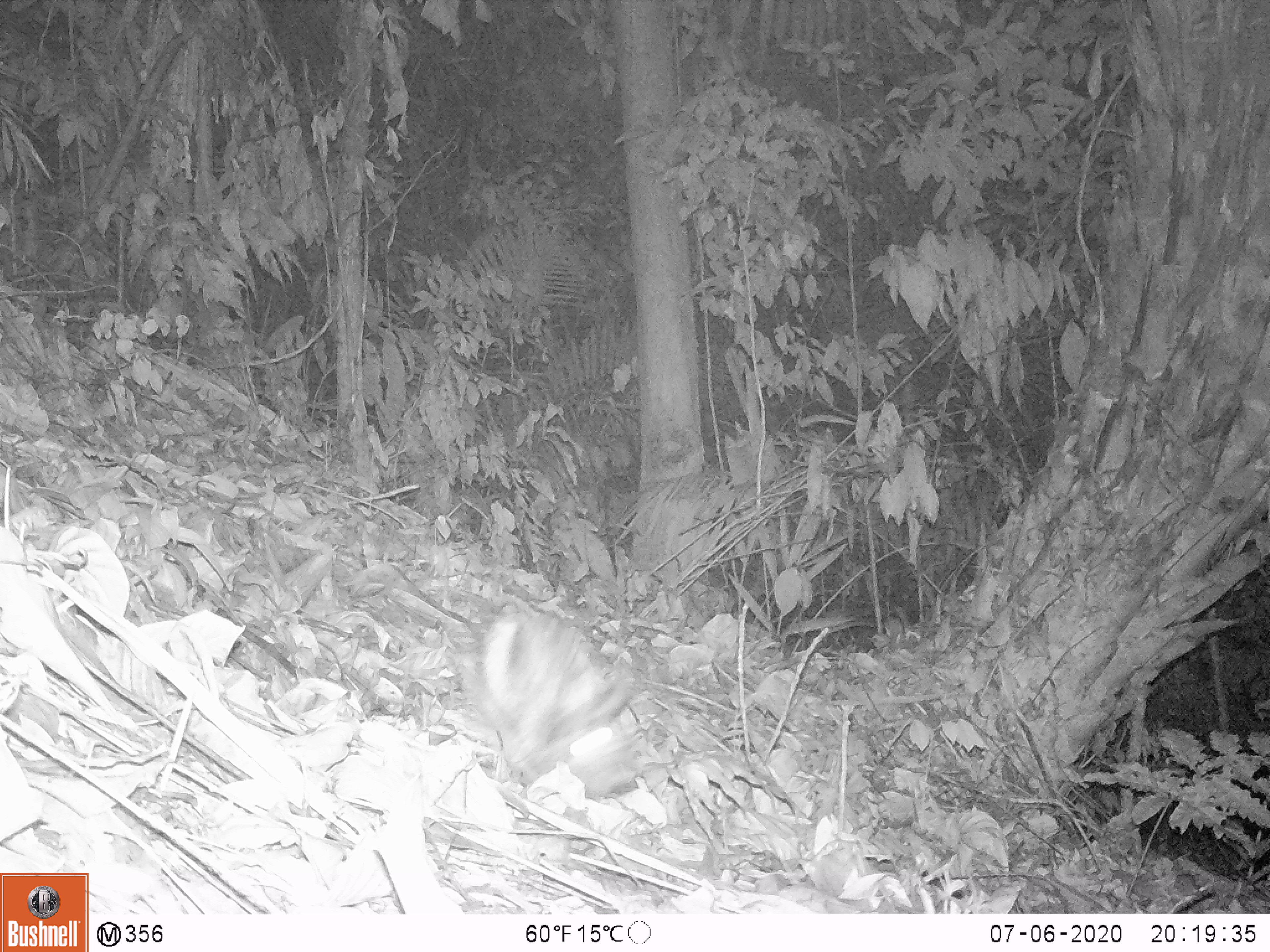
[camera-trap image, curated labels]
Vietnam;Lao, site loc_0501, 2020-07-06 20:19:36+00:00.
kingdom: Animalia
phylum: Chordata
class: Mammalia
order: Lagomorpha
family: Leporidae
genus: Nesolagus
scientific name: Nesolagus timminsi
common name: annamite striped rabbit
Annamite striped rabbit (Nesolagus timminsi). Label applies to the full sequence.